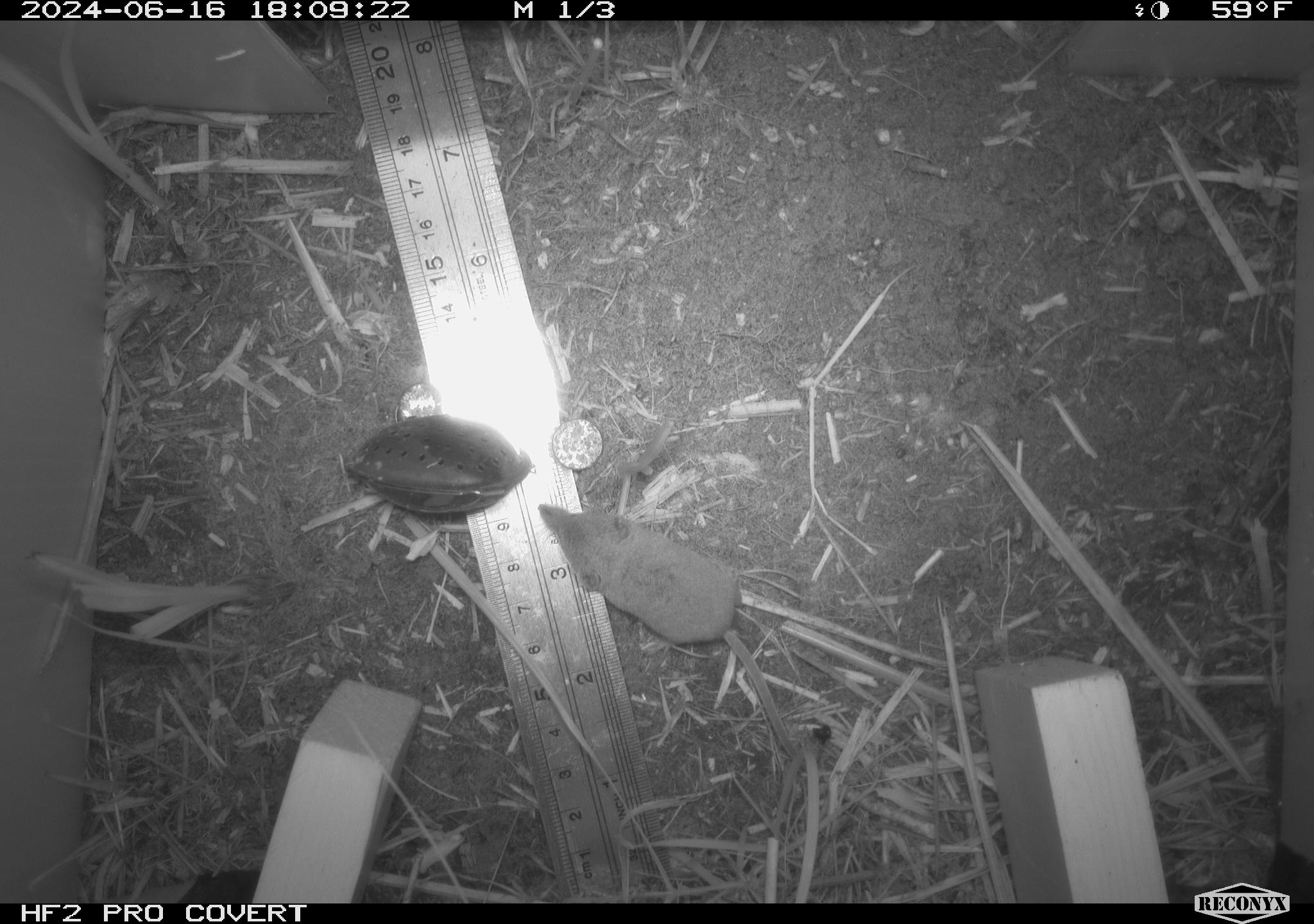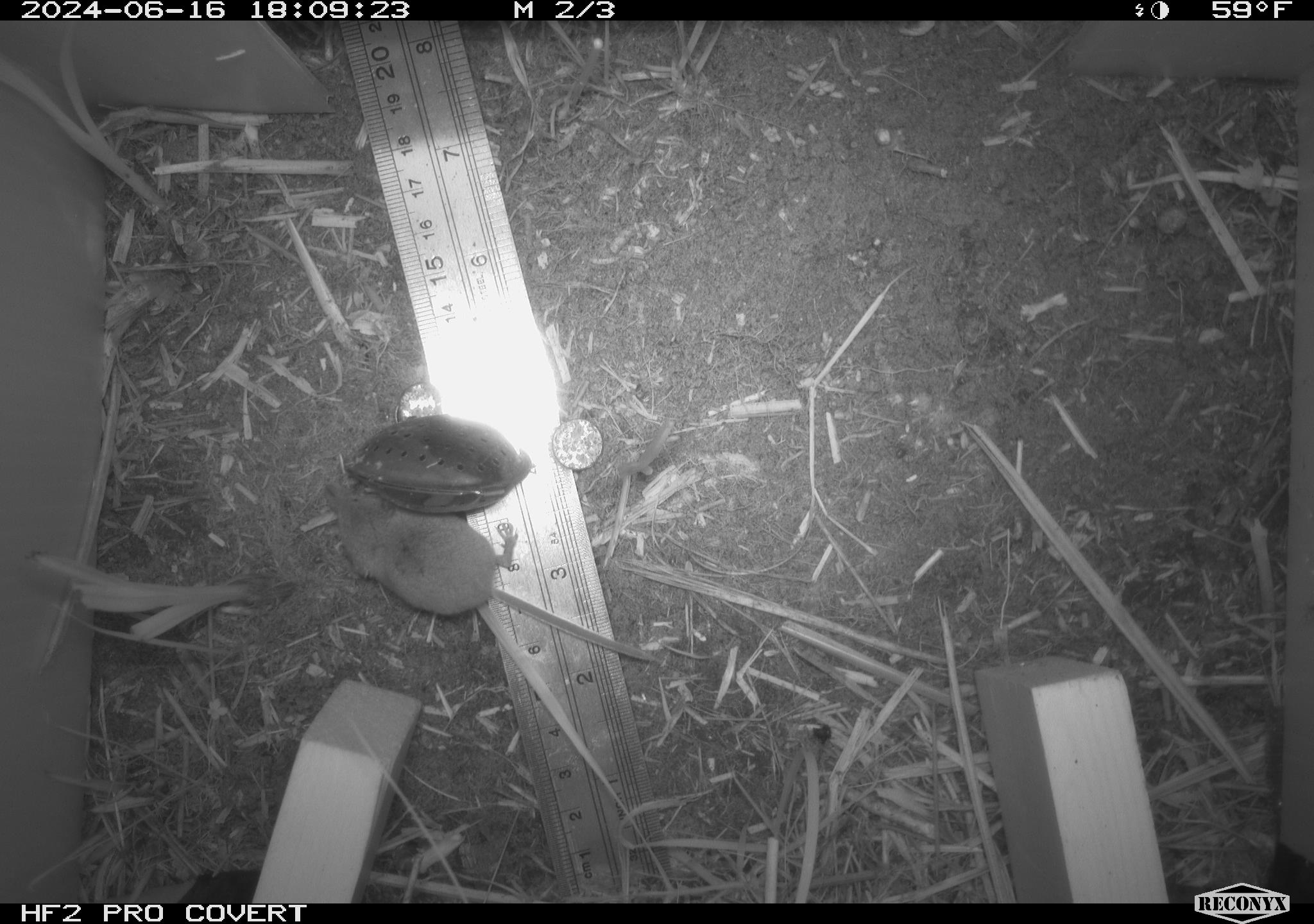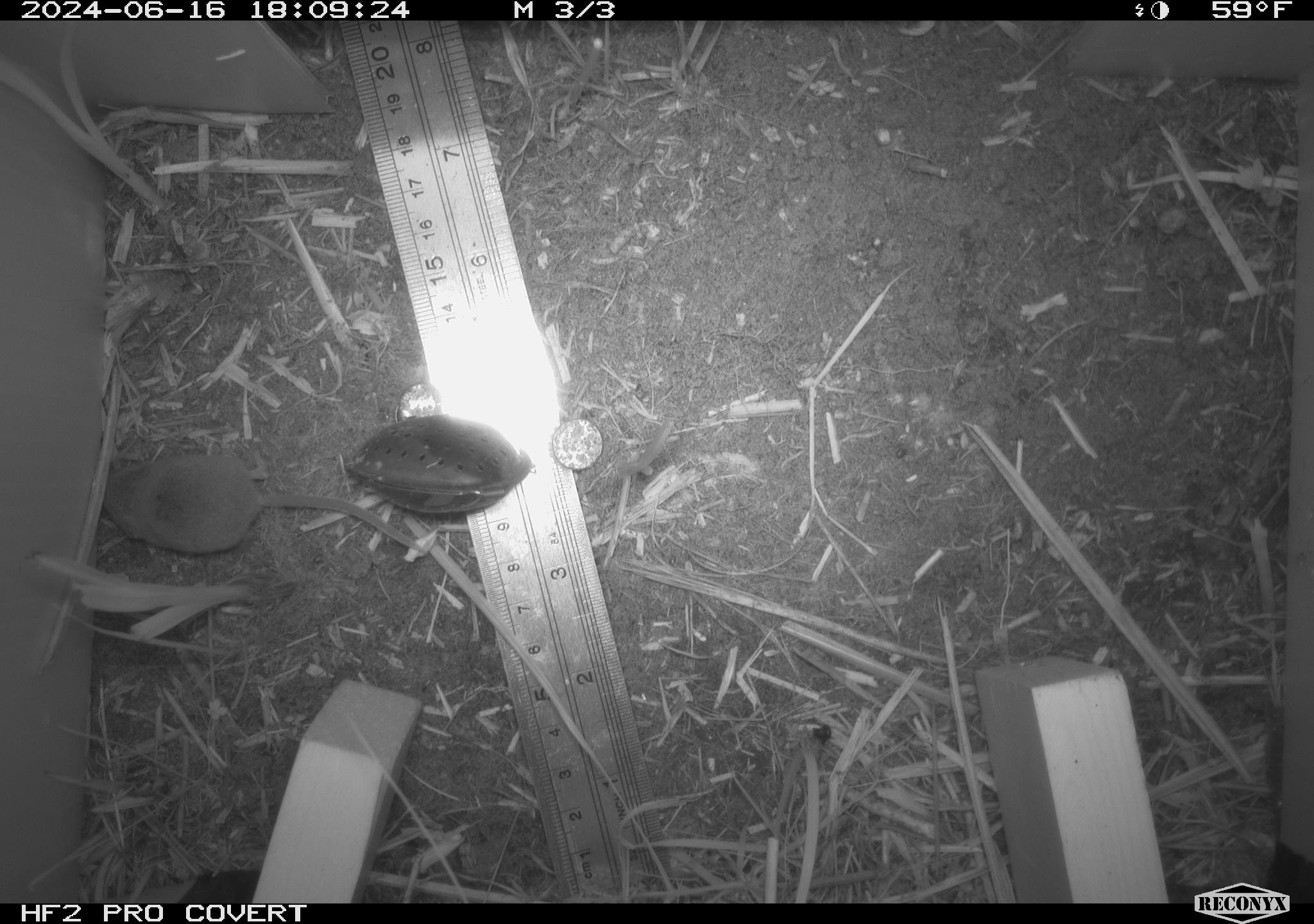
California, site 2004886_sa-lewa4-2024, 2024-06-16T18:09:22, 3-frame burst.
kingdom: Animalia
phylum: Chordata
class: Mammalia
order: Eulipotyphla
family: Soricidae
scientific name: Soricidae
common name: shrews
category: soricidae family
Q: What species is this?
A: Soricidae family (shrews) (Soricidae).